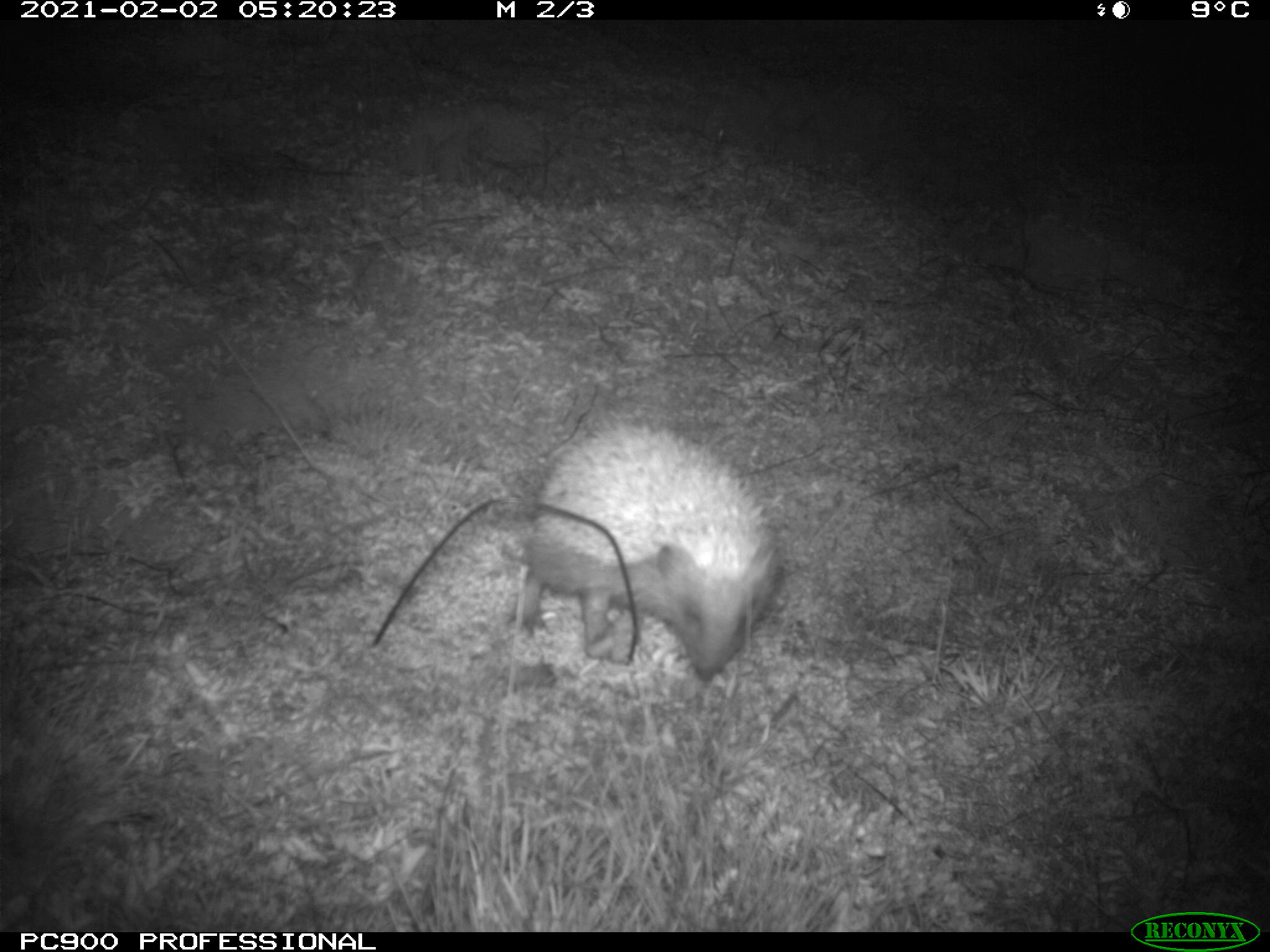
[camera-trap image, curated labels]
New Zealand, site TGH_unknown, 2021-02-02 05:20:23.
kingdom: Animalia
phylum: Chordata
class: Mammalia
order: Eulipotyphla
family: Erinaceidae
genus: Erinaceus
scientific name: Erinaceus europaeus europaeus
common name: european hedgehog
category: hedgehog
Hedgehog (european hedgehog) (Erinaceus europaeus europaeus).